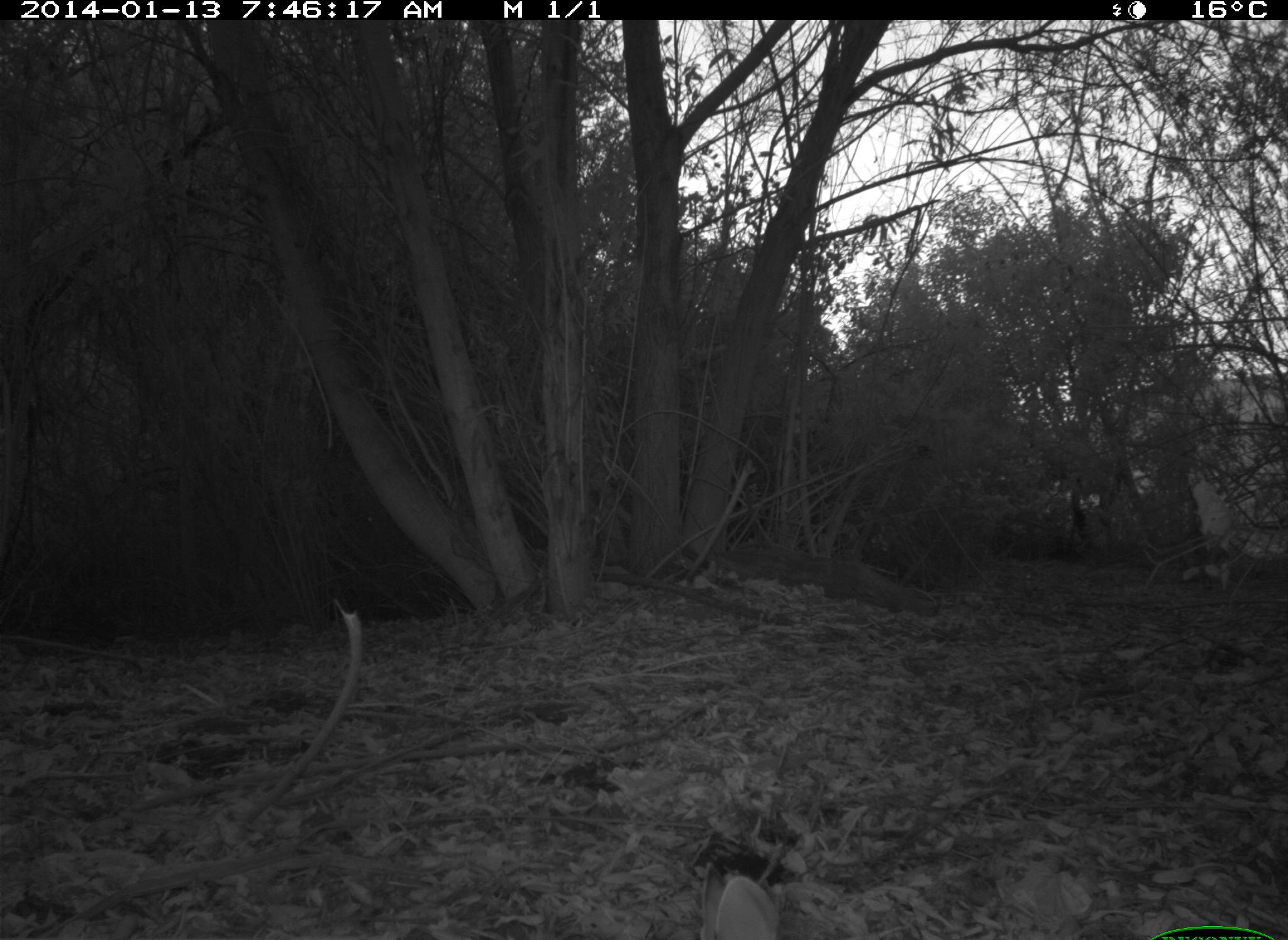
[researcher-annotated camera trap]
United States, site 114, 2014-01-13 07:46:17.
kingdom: Animalia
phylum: Chordata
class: Mammalia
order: Lagomorpha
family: Leporidae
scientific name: Leporidae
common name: rabbits and hares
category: rabbit